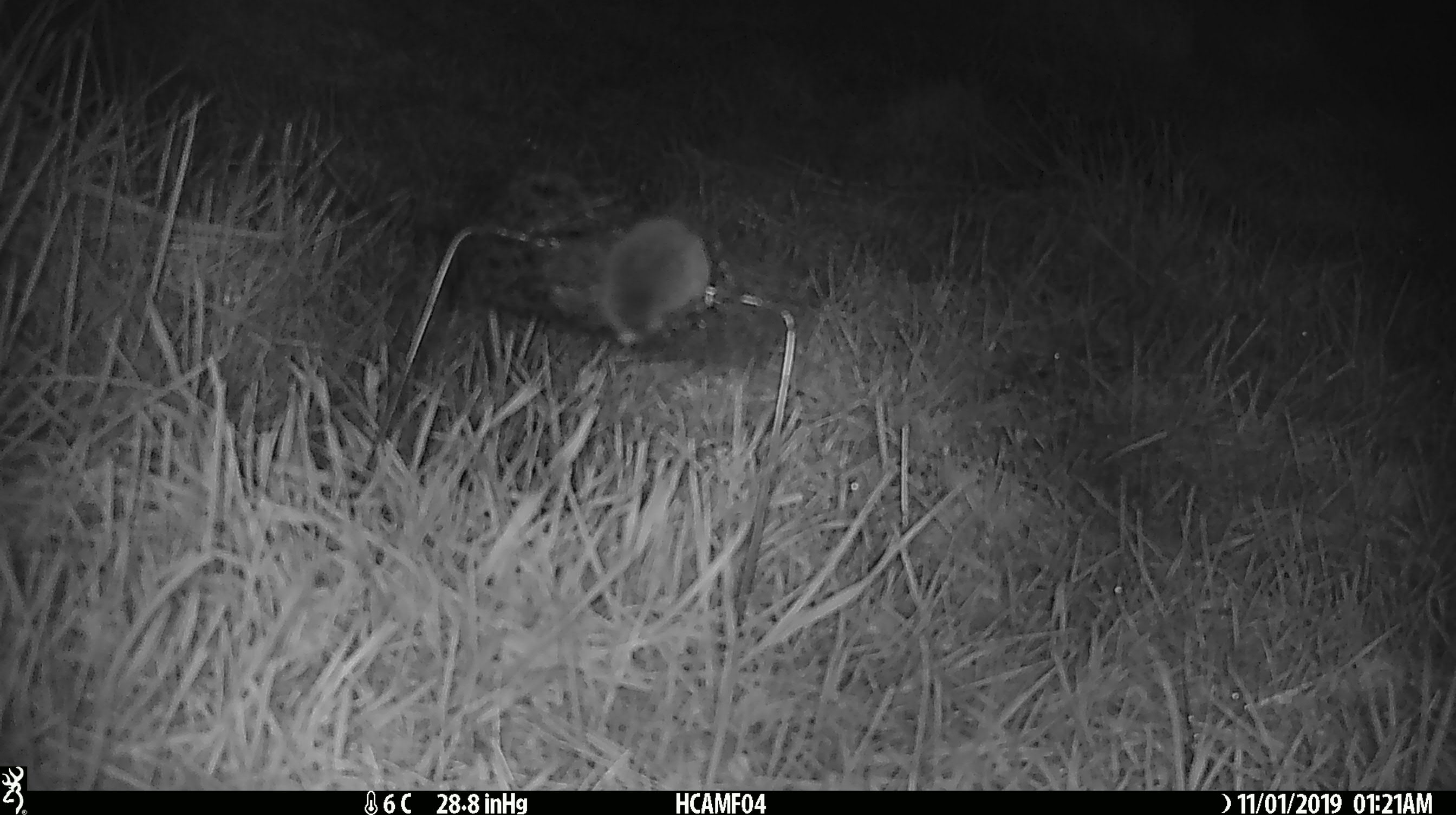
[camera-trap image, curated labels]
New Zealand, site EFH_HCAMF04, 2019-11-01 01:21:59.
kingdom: Animalia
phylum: Chordata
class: Mammalia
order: Rodentia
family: Muridae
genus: Mus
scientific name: Mus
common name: mouse